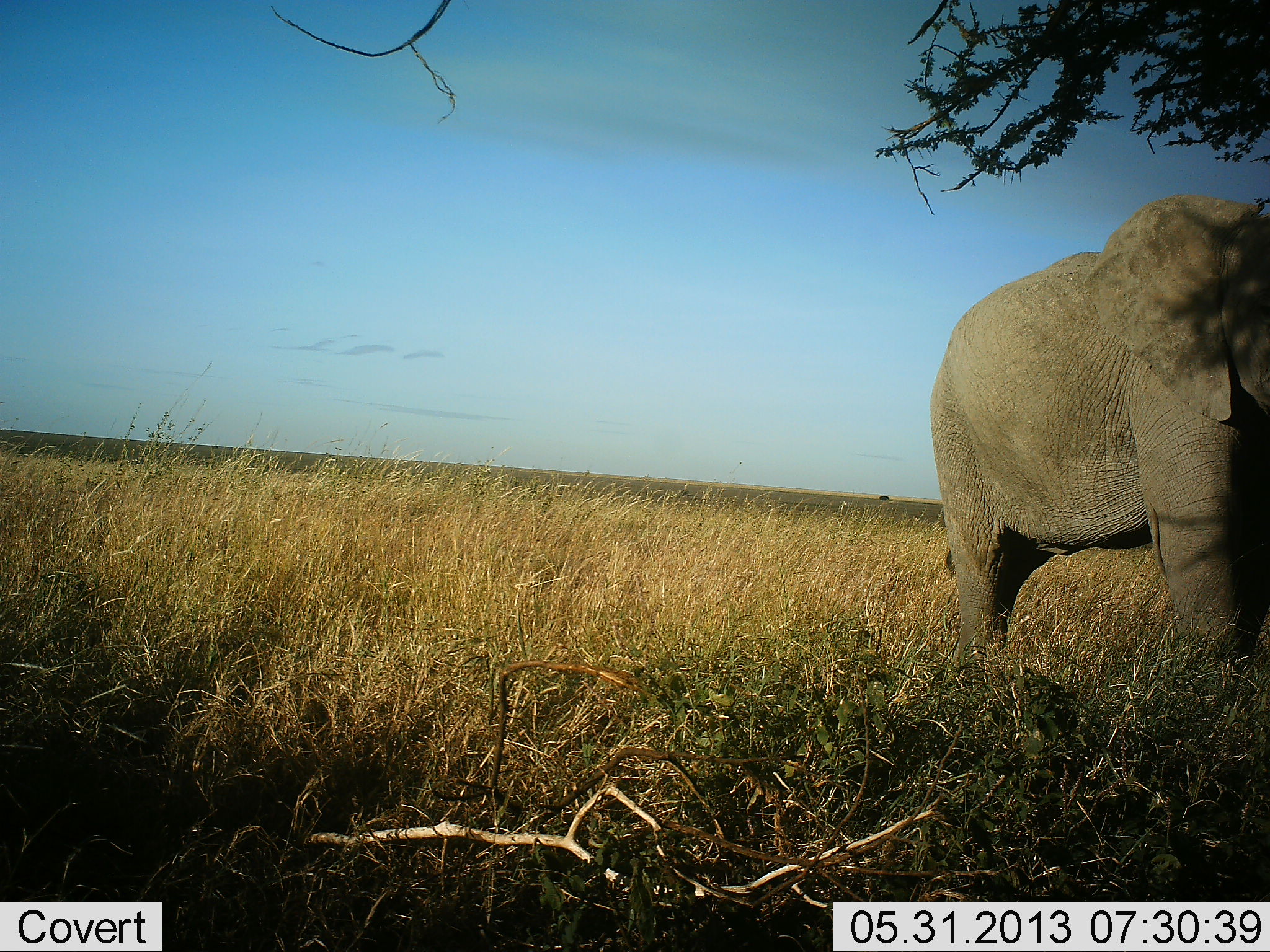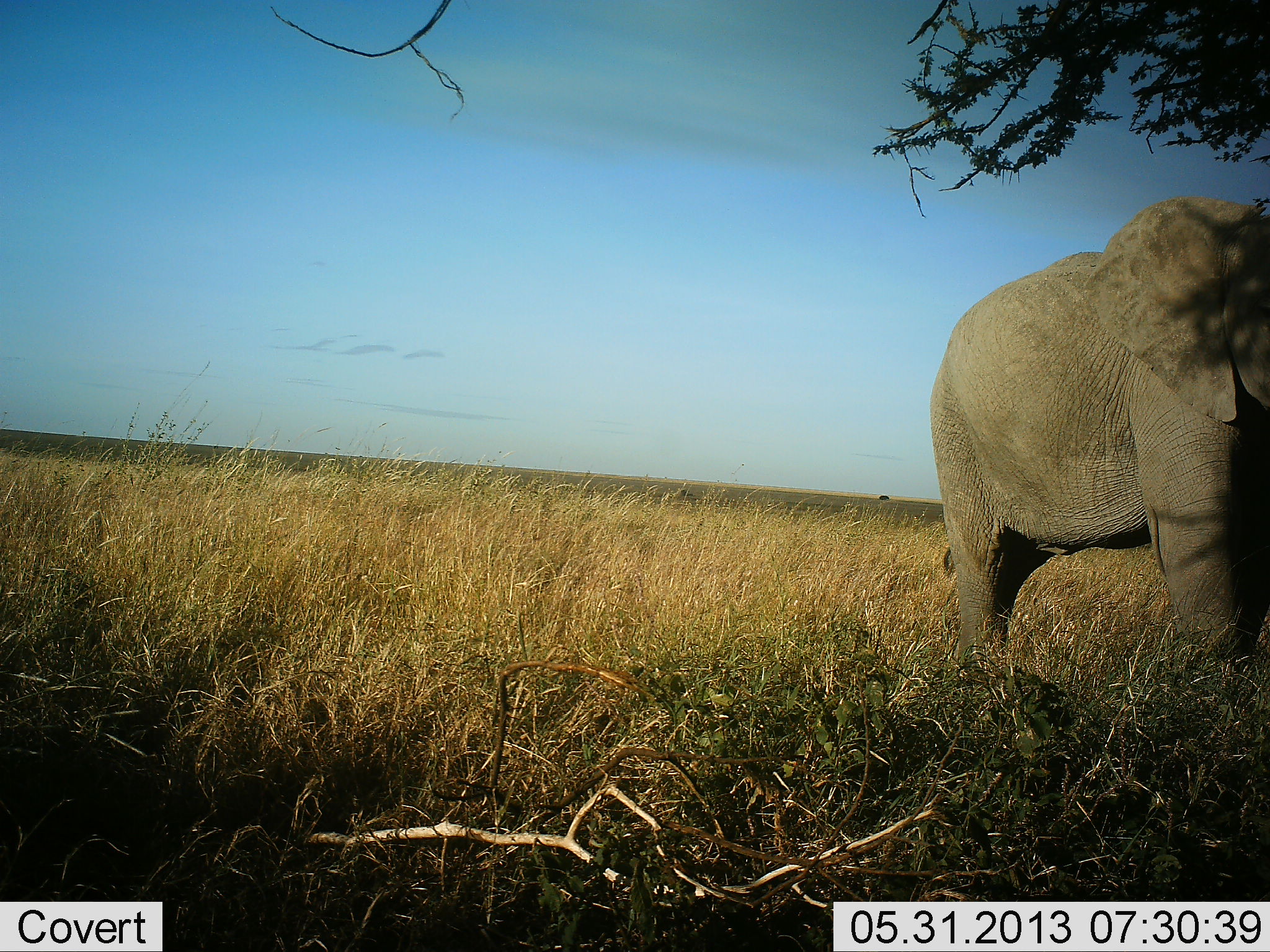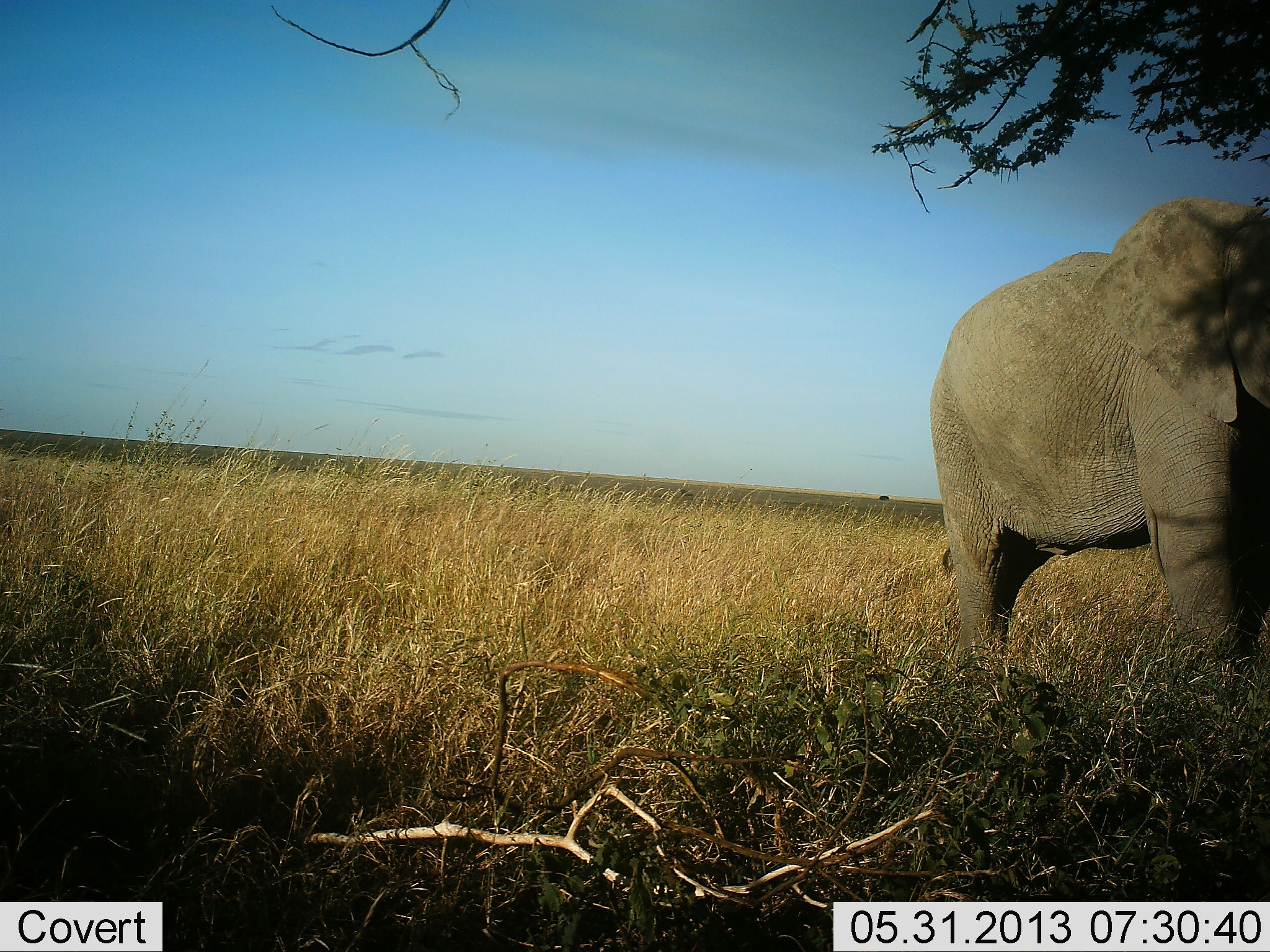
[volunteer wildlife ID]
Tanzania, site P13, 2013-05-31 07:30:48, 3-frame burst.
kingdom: Animalia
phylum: Chordata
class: Mammalia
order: Proboscidea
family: Elephantidae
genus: Loxodonta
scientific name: Loxodonta africana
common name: african bush elephant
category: elephant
Elephant (african bush elephant) (Loxodonta africana), count 1. Behavior (volunteer vote fractions): standing 100%, resting 0%, moving 0%, interacting 0%. Young present (vote fraction): 0%. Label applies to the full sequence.